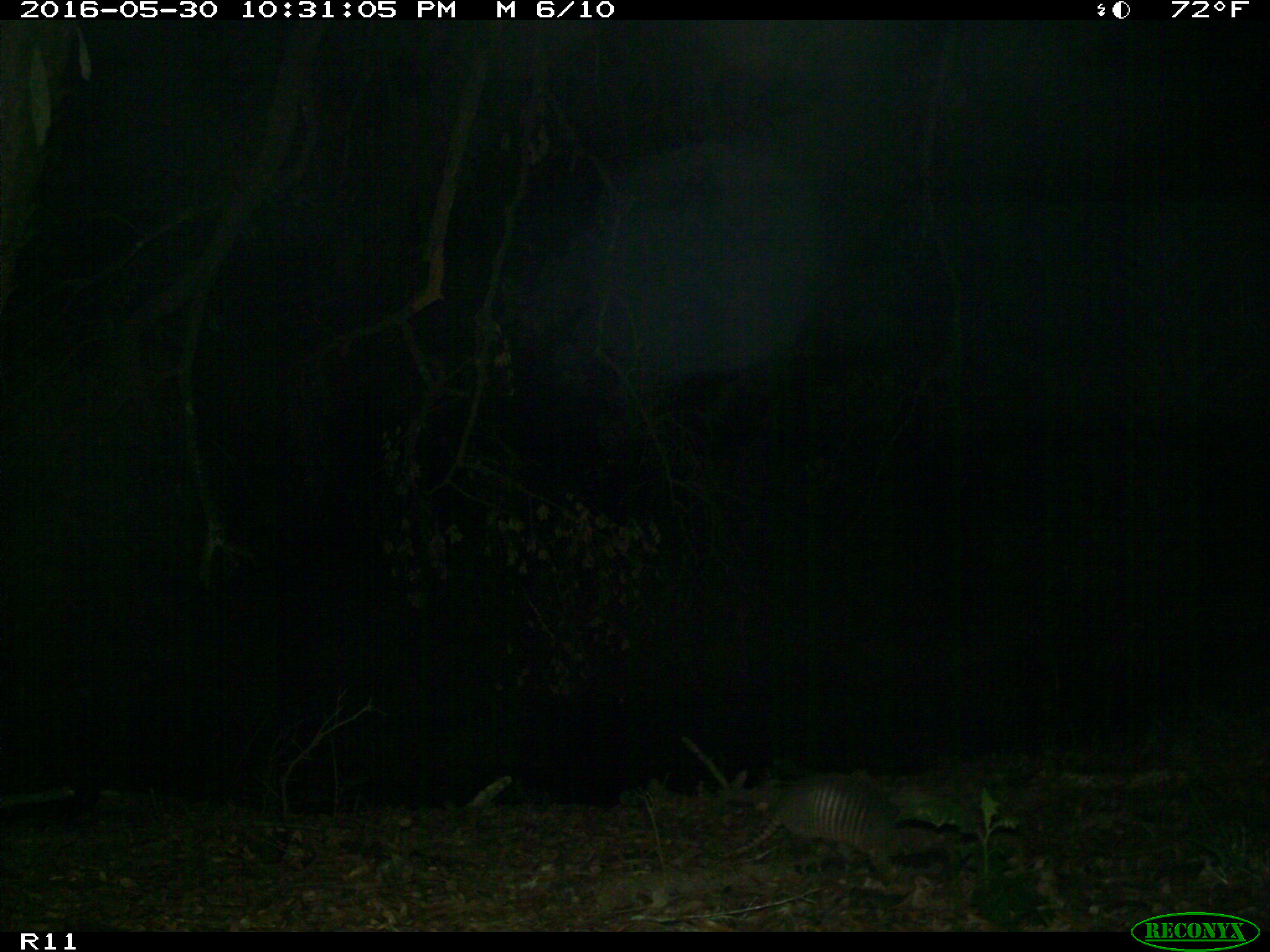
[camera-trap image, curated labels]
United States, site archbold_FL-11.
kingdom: Animalia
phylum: Chordata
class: Mammalia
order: Cingulata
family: Dasypodidae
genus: Dasypus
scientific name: Dasypus novemcinctus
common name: nine-banded armadillo